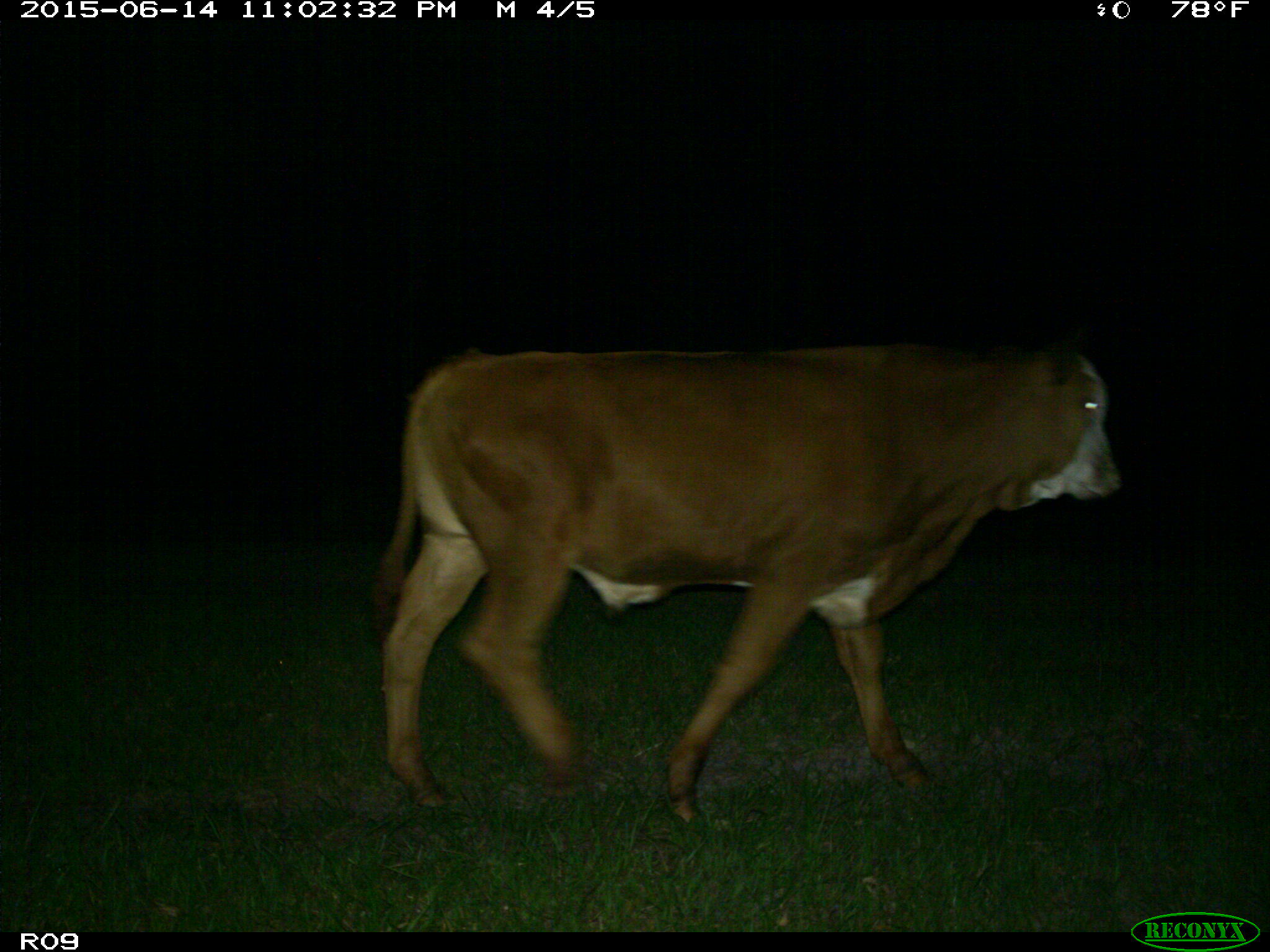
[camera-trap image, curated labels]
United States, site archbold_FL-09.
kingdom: Animalia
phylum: Chordata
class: Mammalia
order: Artiodactyla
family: Bovidae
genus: Bos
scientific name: Bos taurus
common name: domestic cow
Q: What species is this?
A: Bos taurus (domestic cow).